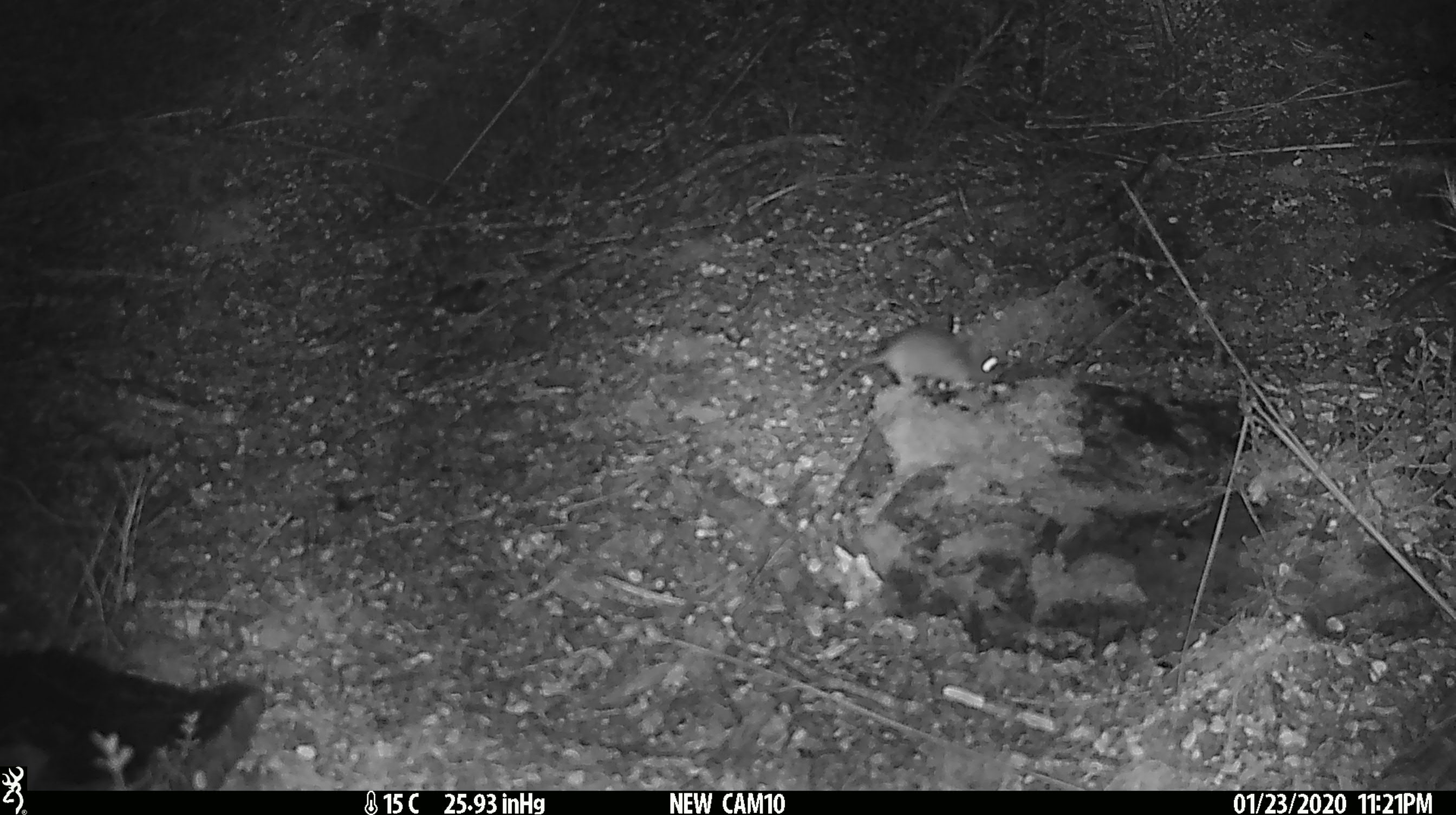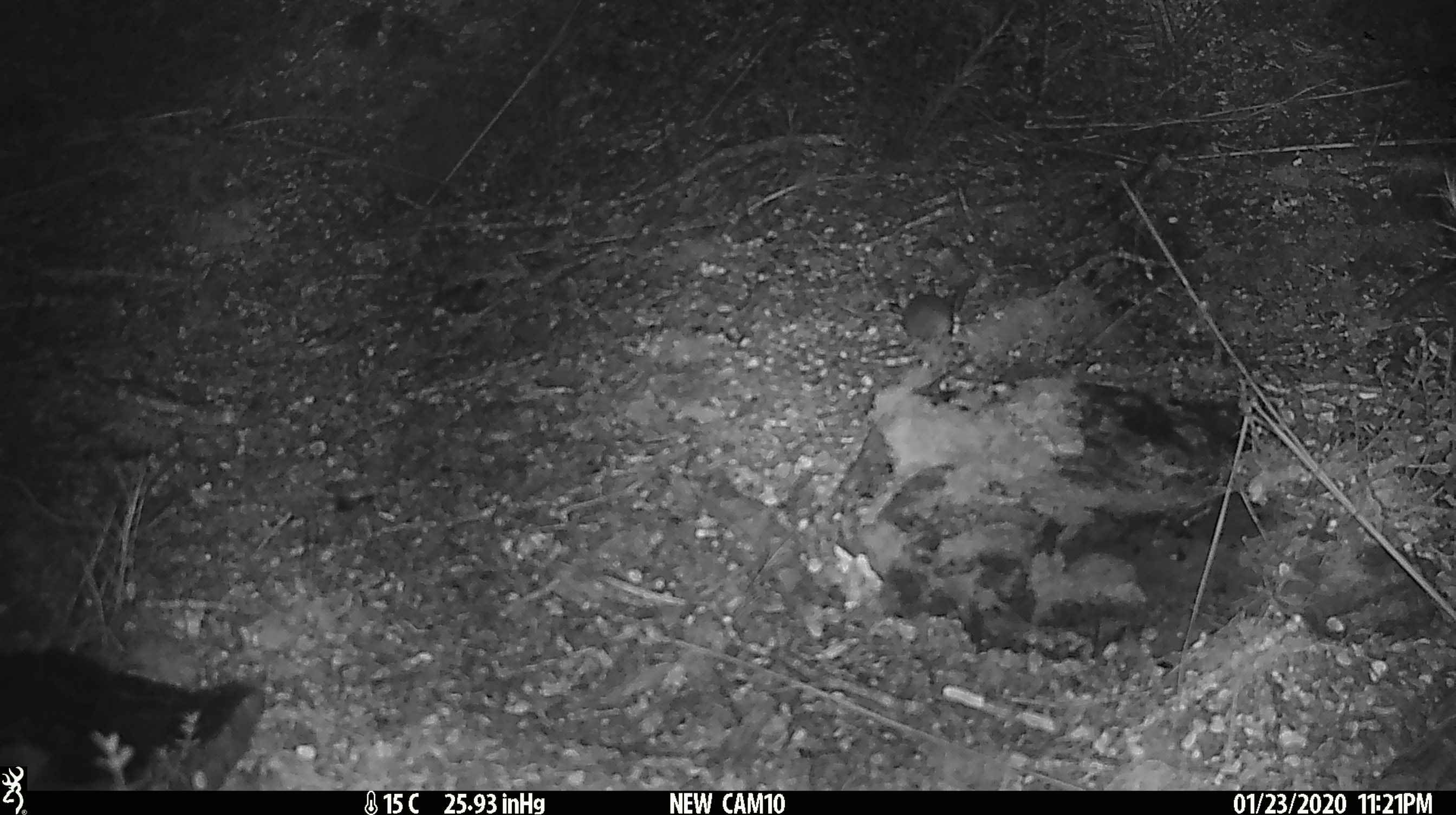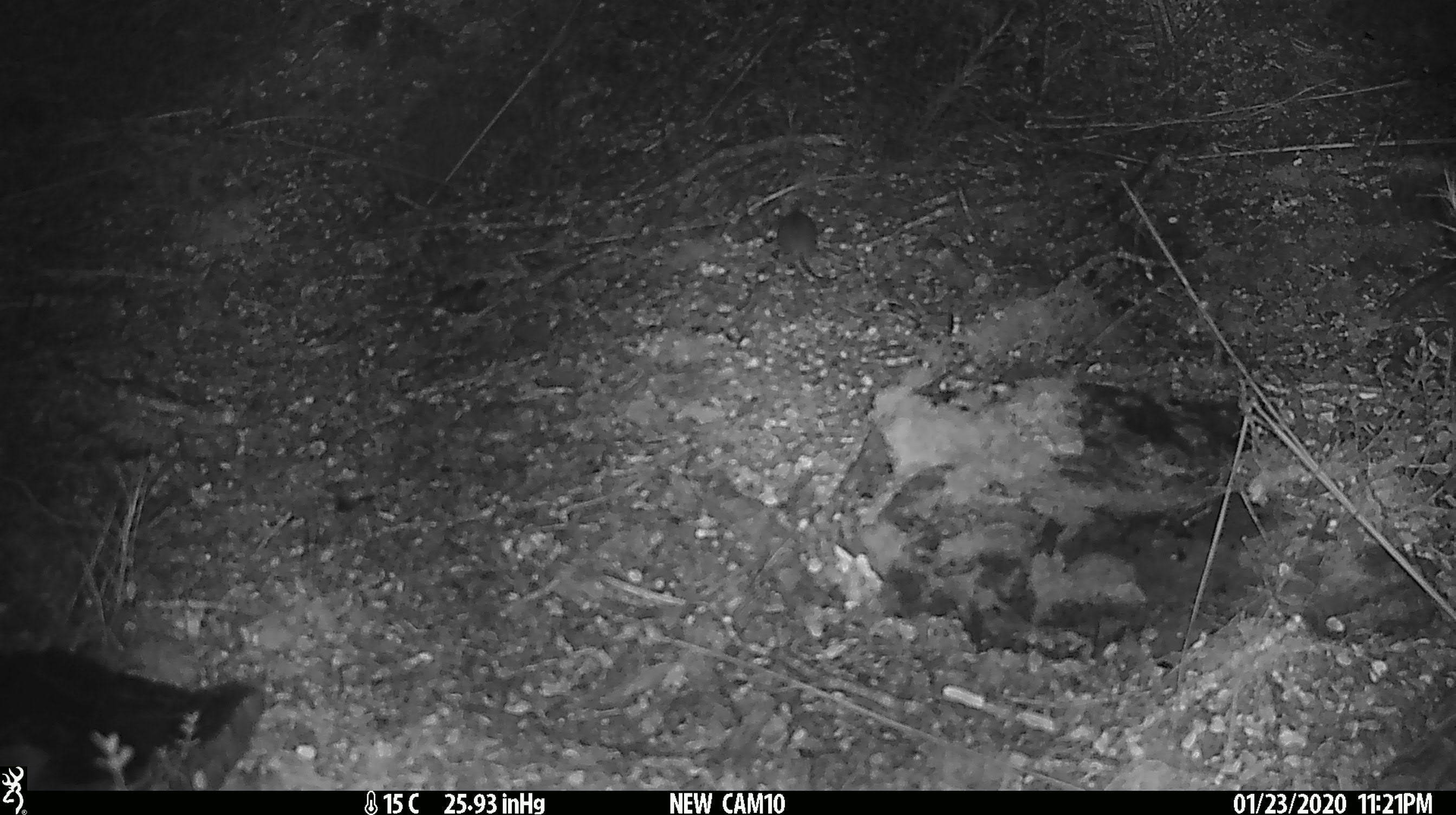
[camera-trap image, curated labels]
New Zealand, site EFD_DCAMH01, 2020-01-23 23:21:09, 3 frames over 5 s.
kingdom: Animalia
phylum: Chordata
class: Mammalia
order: Rodentia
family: Muridae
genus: Mus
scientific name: Mus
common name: mouse